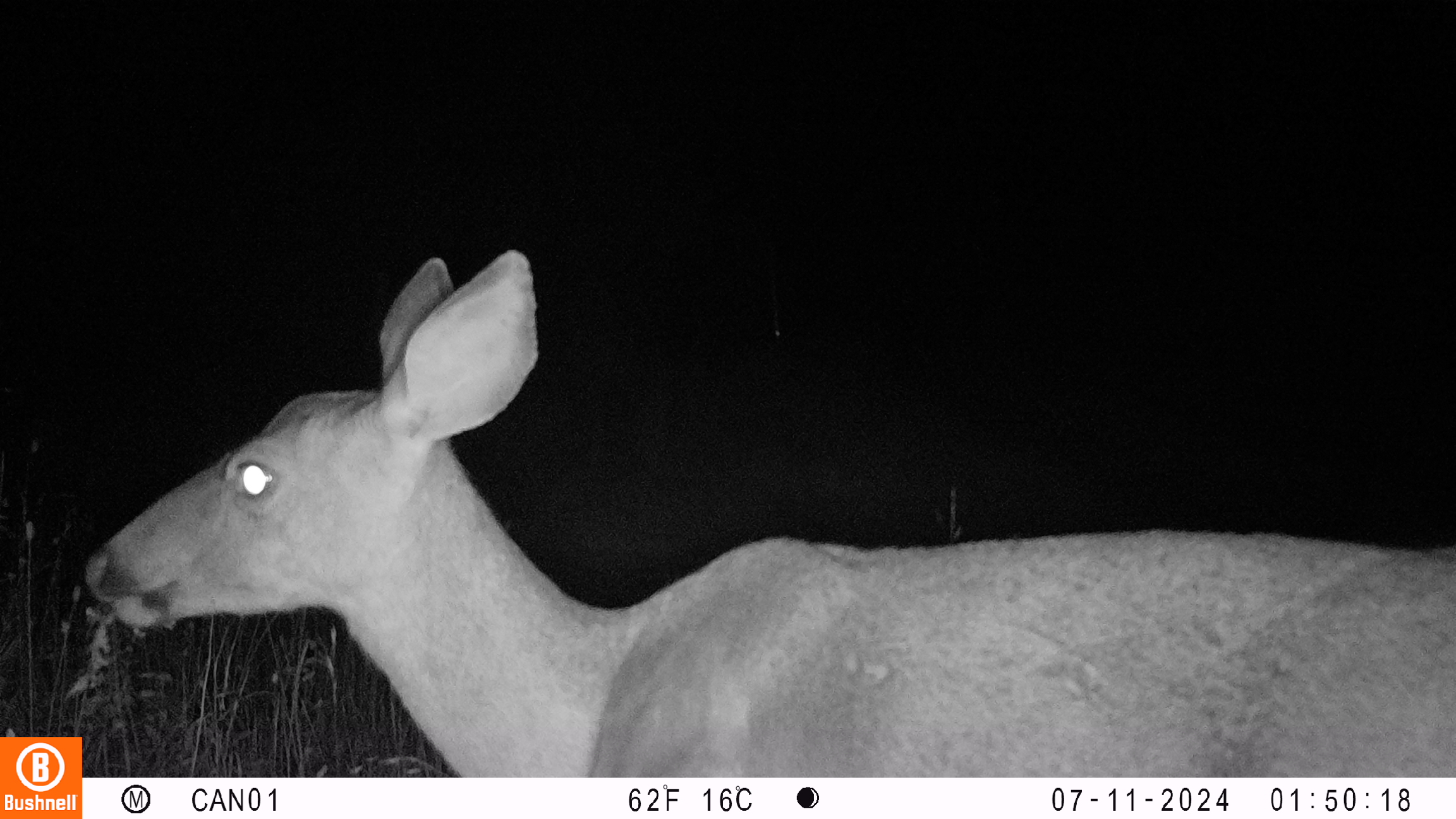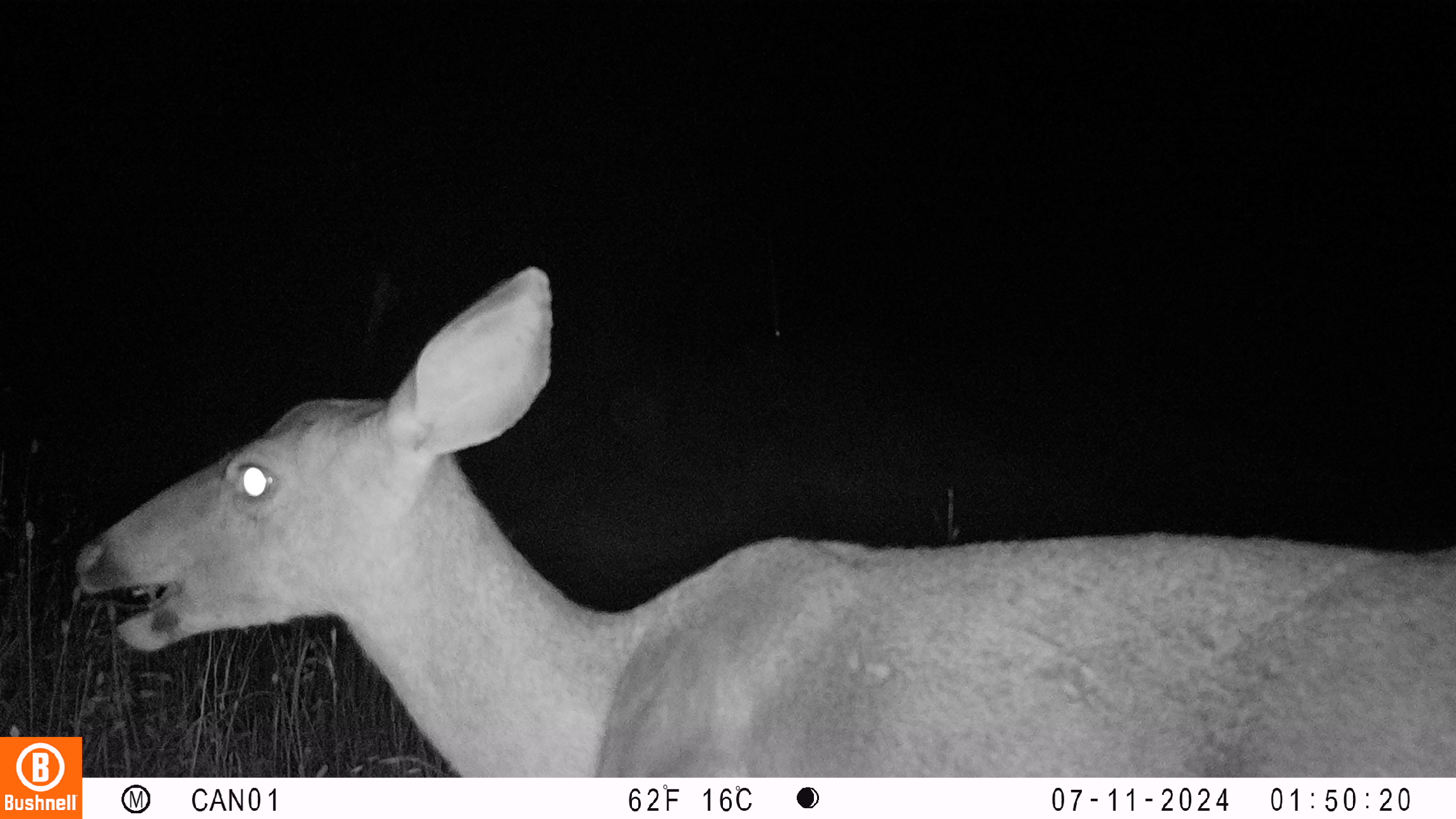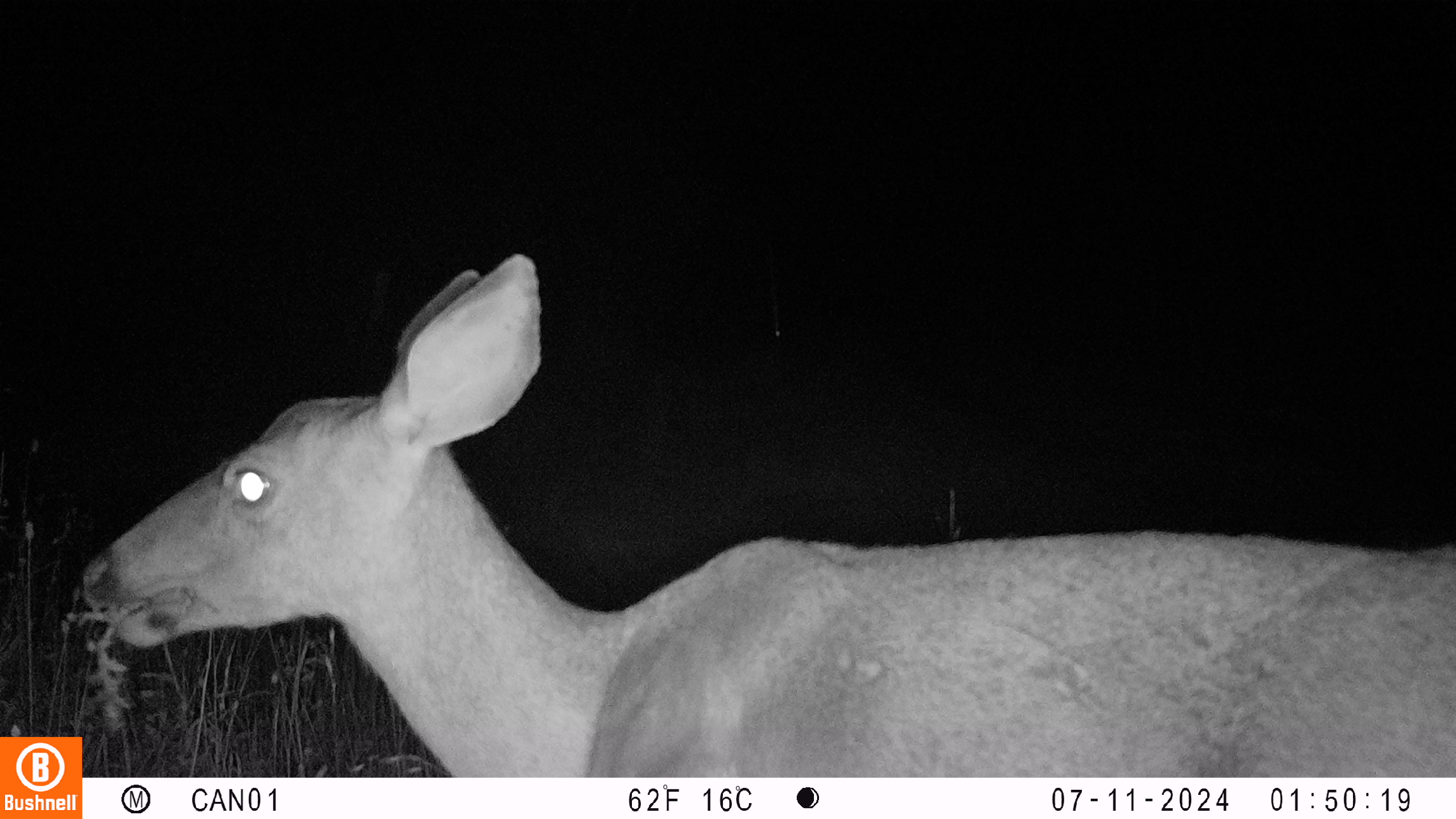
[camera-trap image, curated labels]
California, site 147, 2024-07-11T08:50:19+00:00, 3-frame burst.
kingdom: Animalia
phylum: Chordata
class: Mammalia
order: Artiodactyla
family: Cervidae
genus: Odocoileus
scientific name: Odocoileus hemionus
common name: mule deer